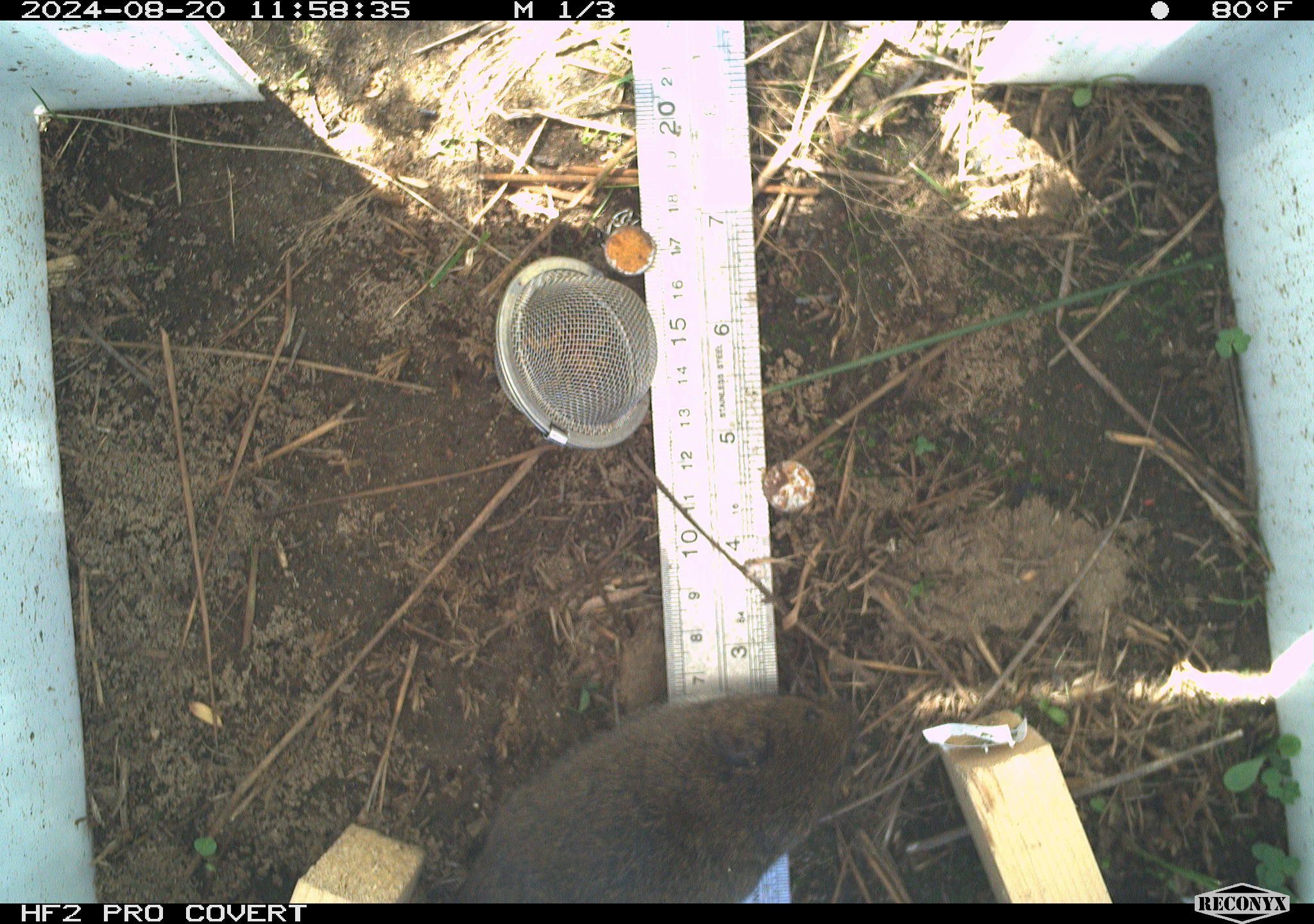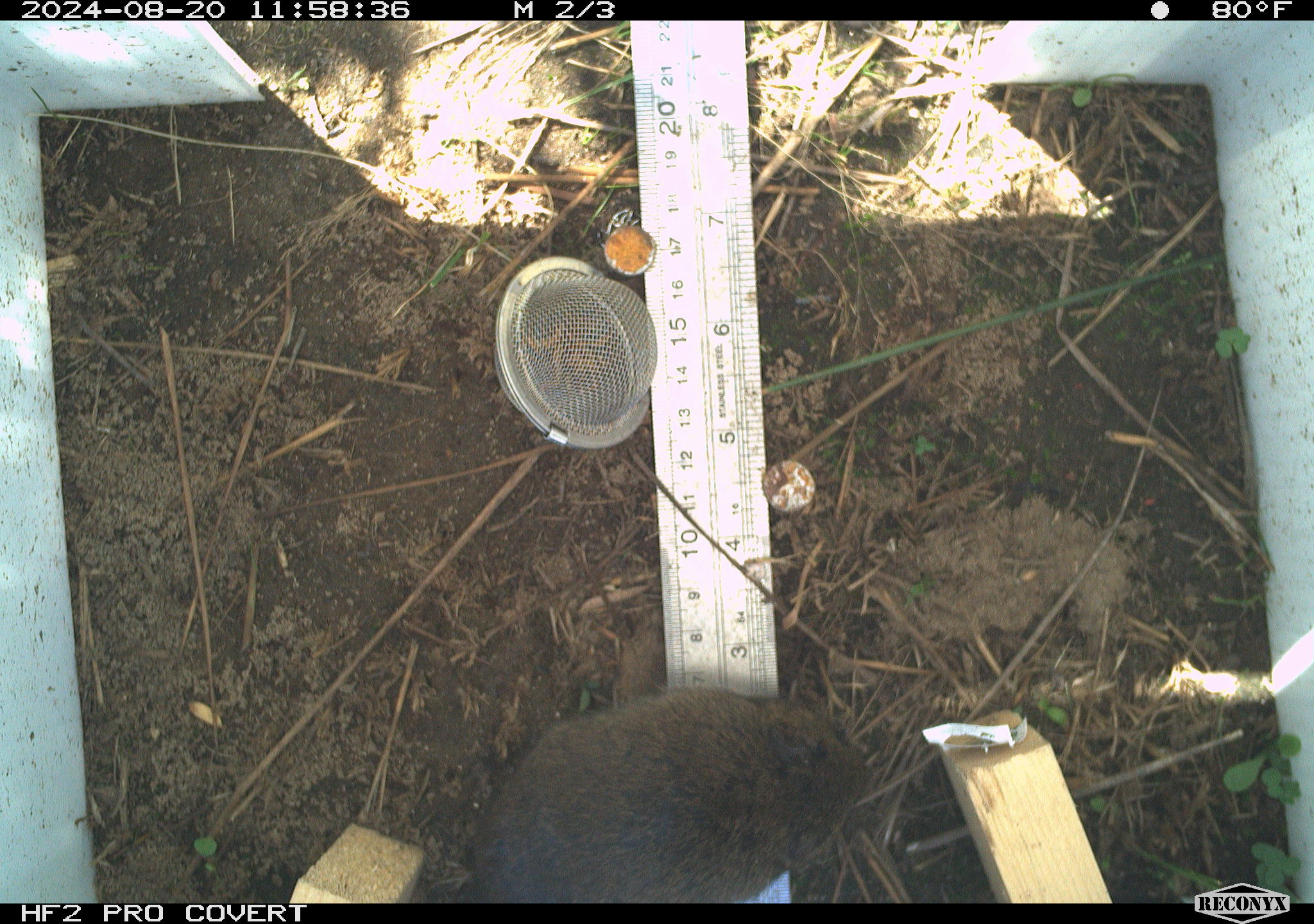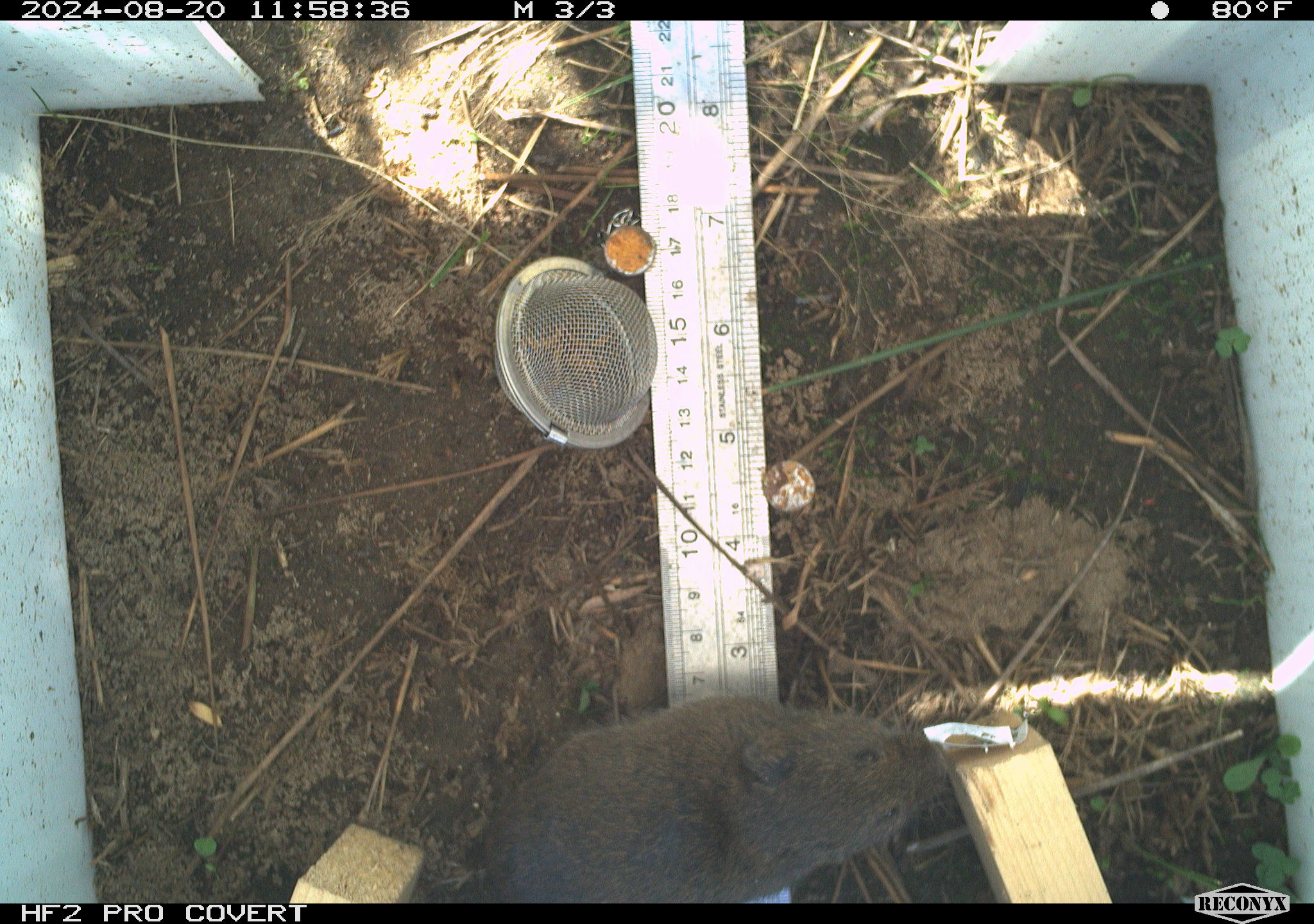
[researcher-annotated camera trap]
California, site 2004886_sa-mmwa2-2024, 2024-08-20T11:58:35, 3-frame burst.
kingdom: Animalia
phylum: Chordata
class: Mammalia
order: Rodentia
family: Cricetidae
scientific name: Arvicolinae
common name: voles, lemmings, and muskrats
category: arvicolinae subfamily